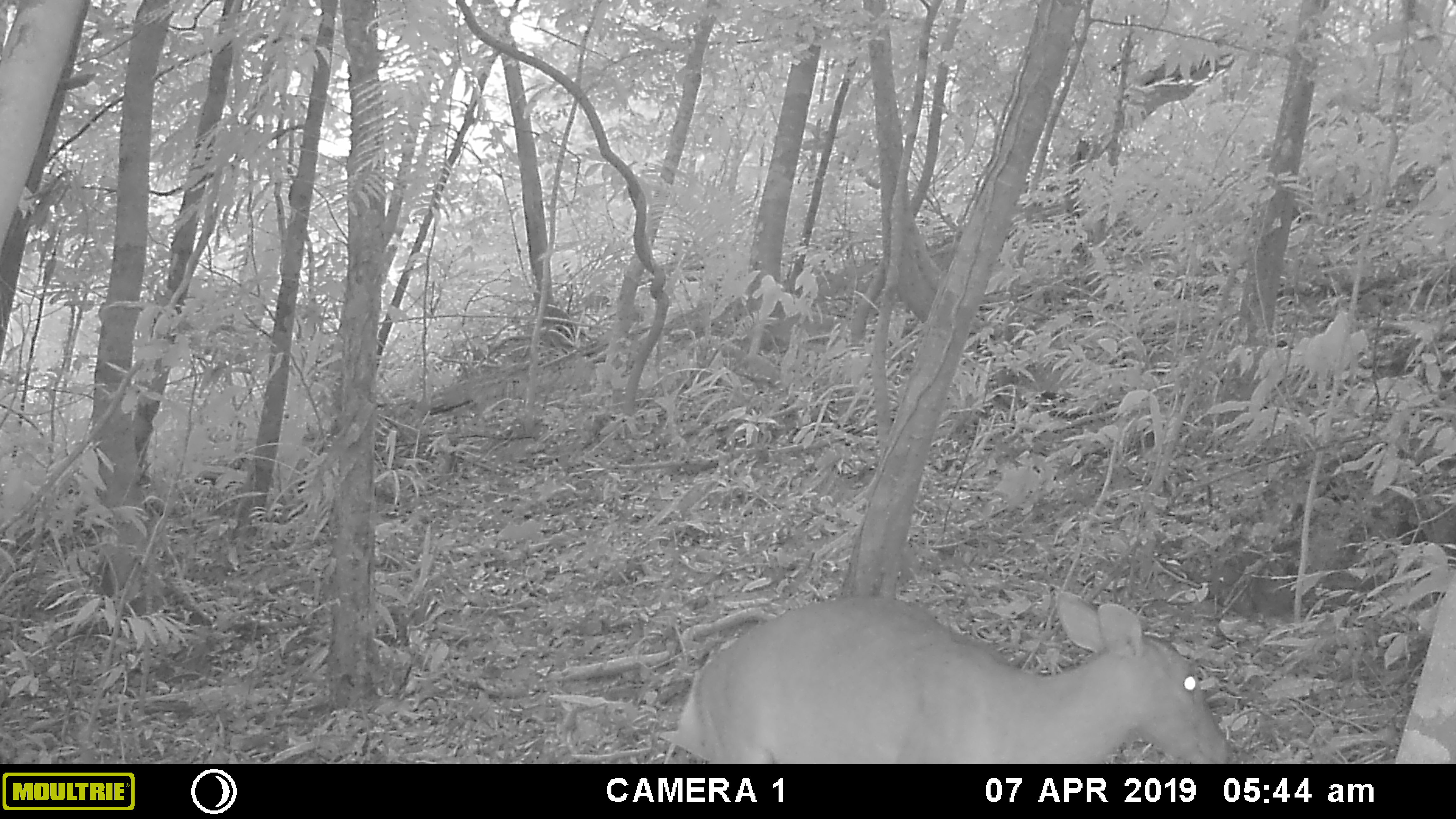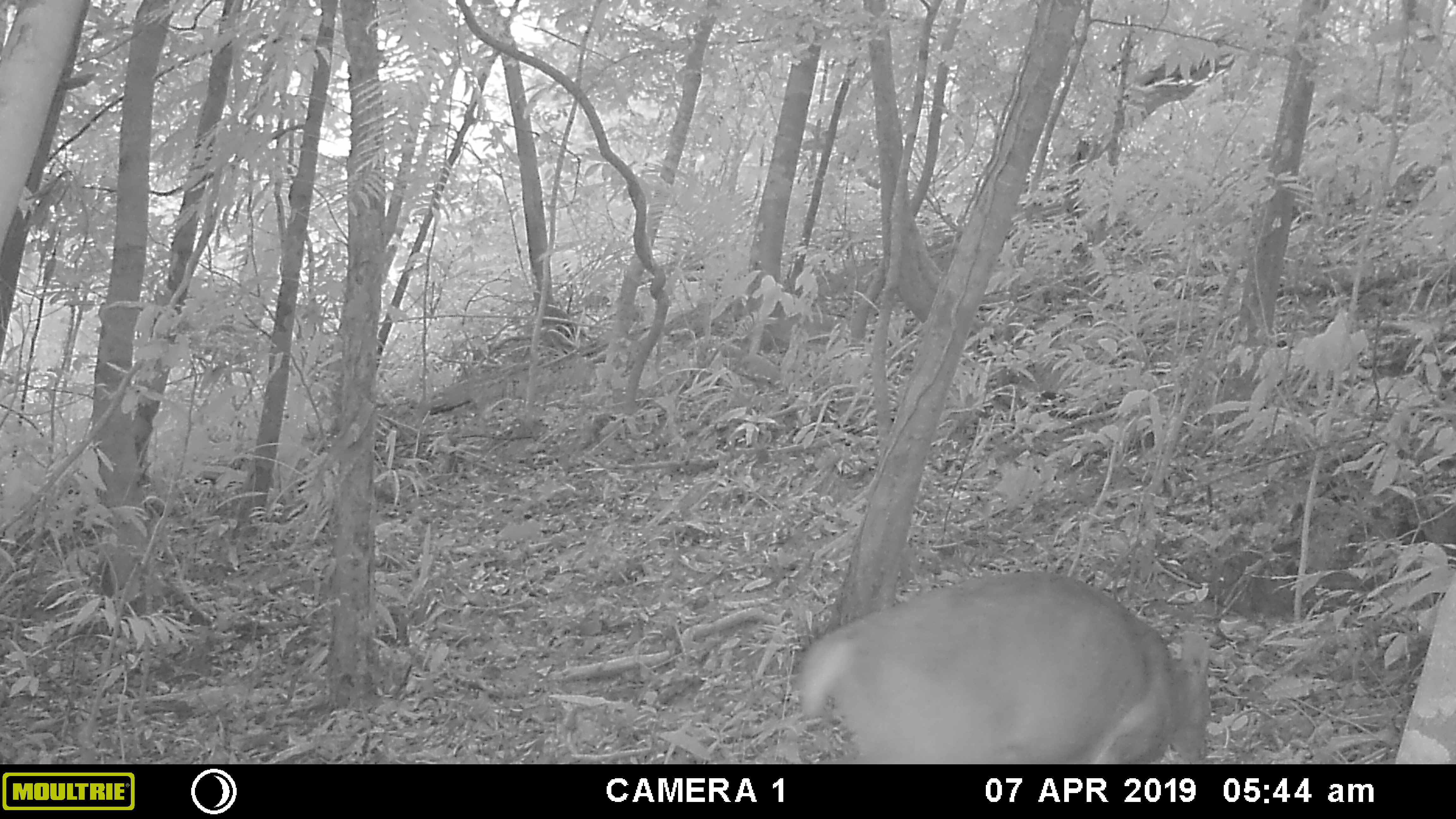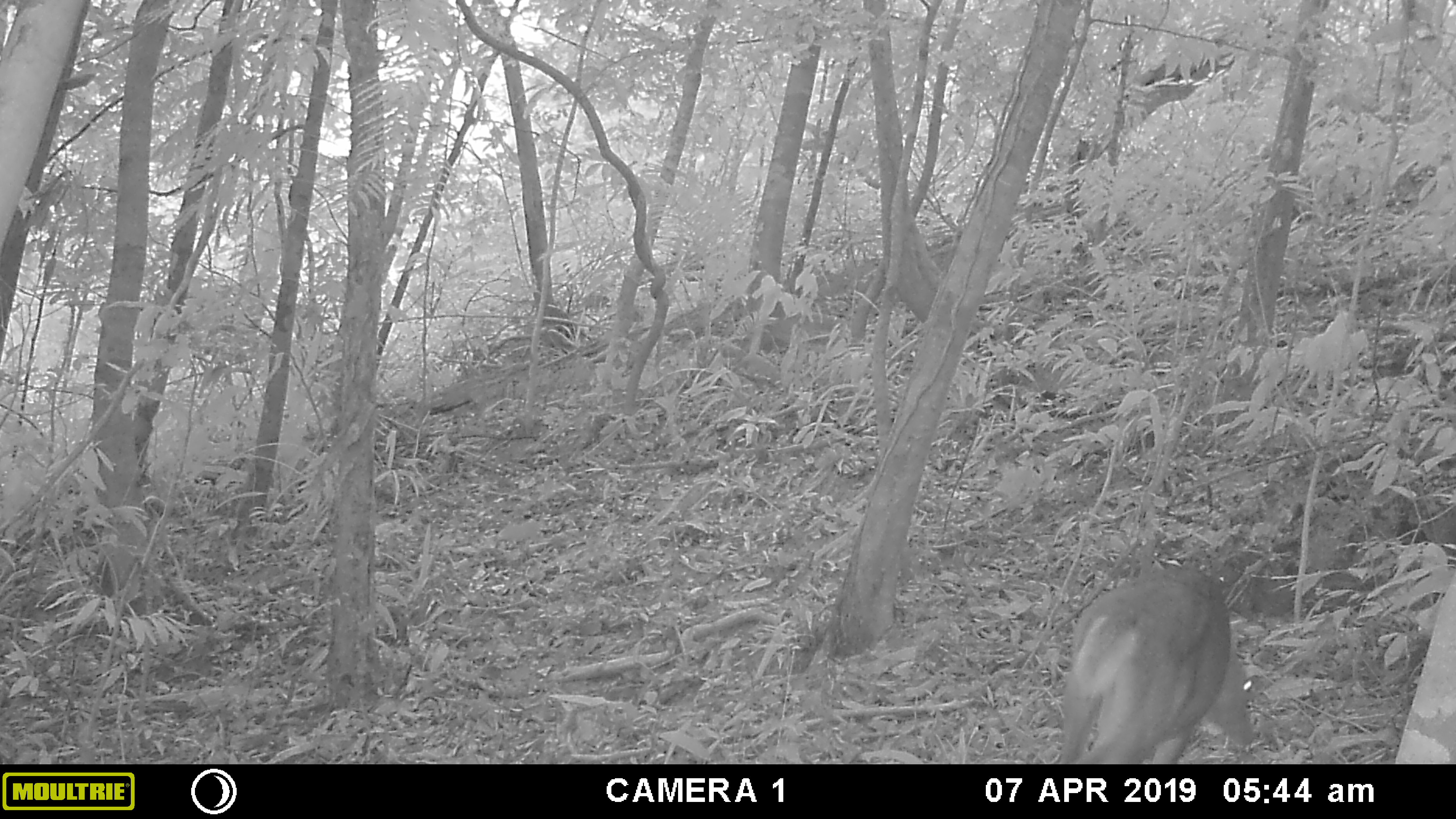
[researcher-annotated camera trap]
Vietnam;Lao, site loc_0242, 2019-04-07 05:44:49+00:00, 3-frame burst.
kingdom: Animalia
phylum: Chordata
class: Mammalia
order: Artiodactyla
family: Cervidae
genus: Muntiacus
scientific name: Muntiacus vuquangensis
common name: large-antlered muntjac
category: large antlered muntjac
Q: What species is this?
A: Large antlered muntjac (large-antlered muntjac) (Muntiacus vuquangensis).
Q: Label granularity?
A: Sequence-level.